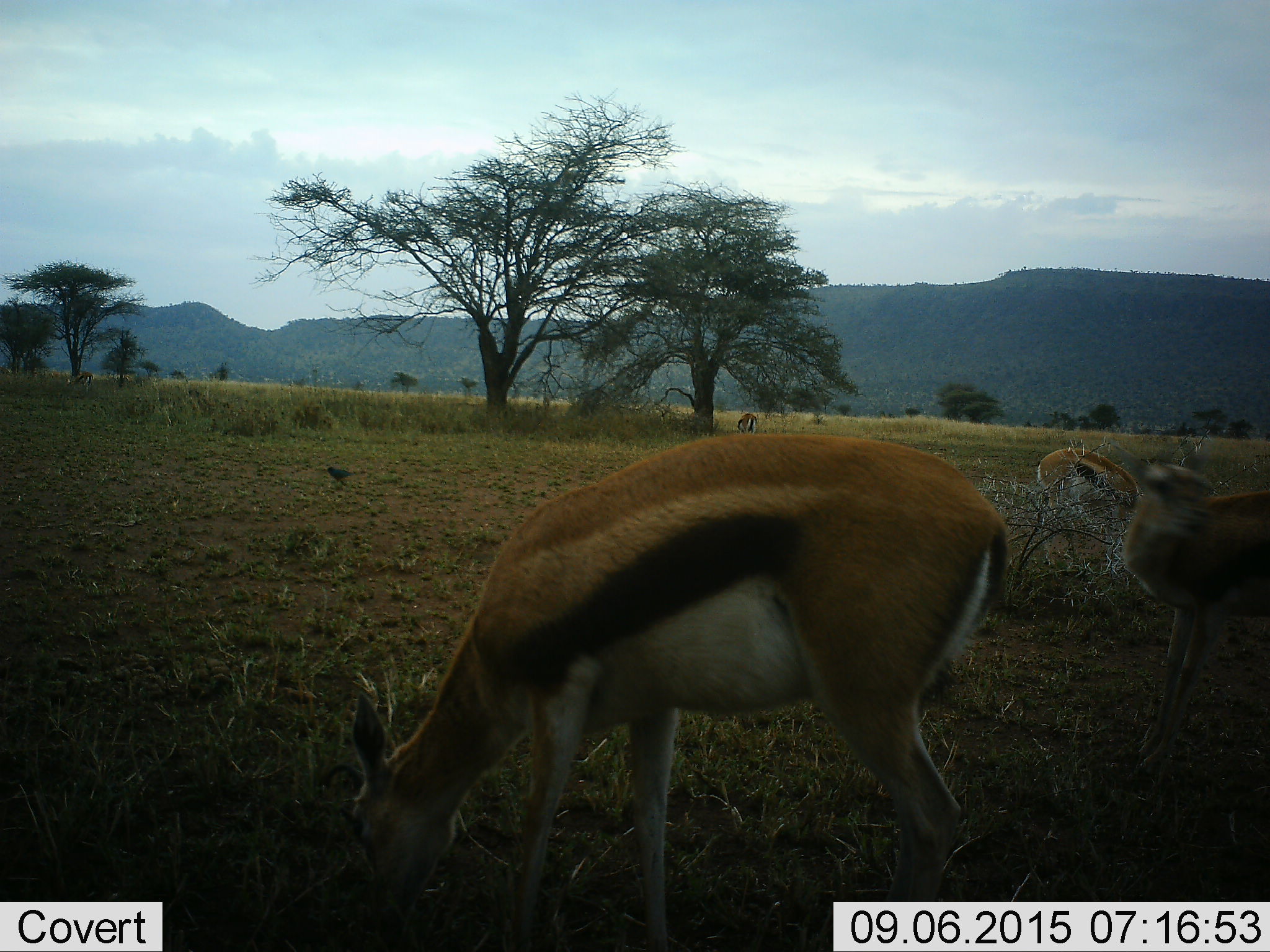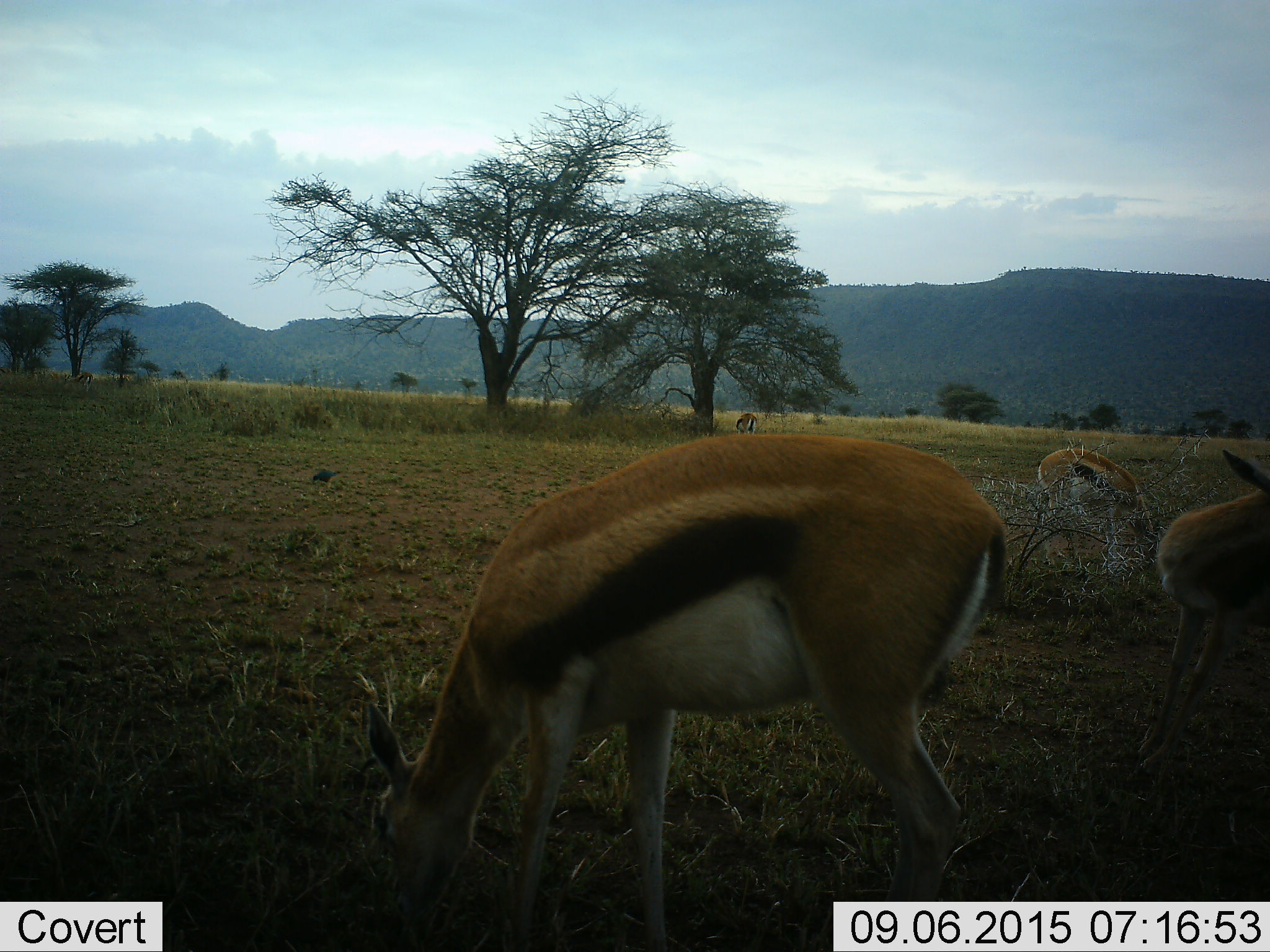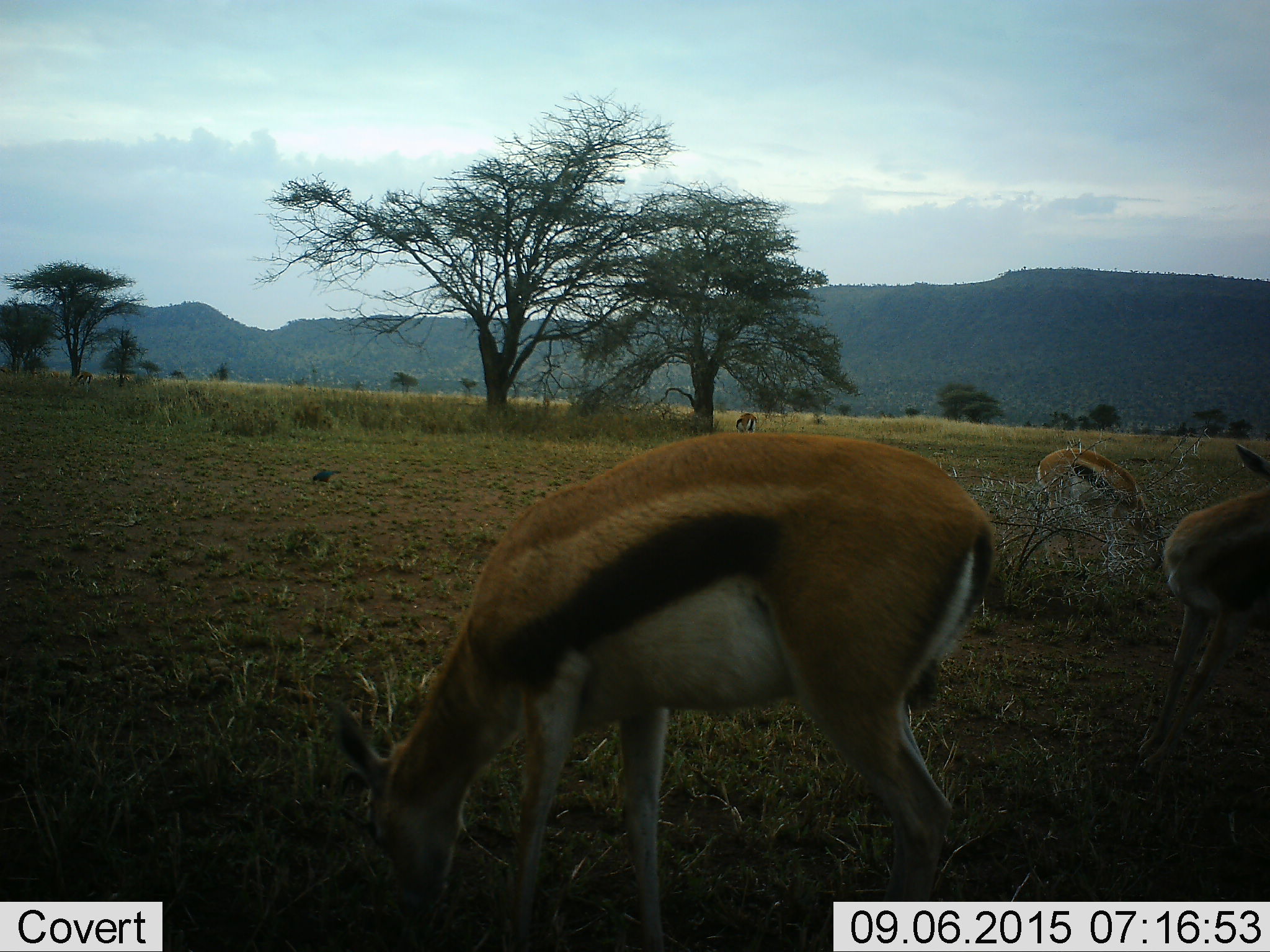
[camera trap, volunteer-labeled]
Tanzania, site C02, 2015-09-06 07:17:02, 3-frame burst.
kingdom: Animalia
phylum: Chordata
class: Mammalia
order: Artiodactyla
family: Bovidae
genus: Eudorcas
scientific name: Eudorcas thomsonii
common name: thomson's gazelle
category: gazellethomsons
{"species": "gazellethomsons (thomson's gazelle) (Eudorcas thomsonii)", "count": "4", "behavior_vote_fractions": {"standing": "47%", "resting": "0%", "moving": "11%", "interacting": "0%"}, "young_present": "0%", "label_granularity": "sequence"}